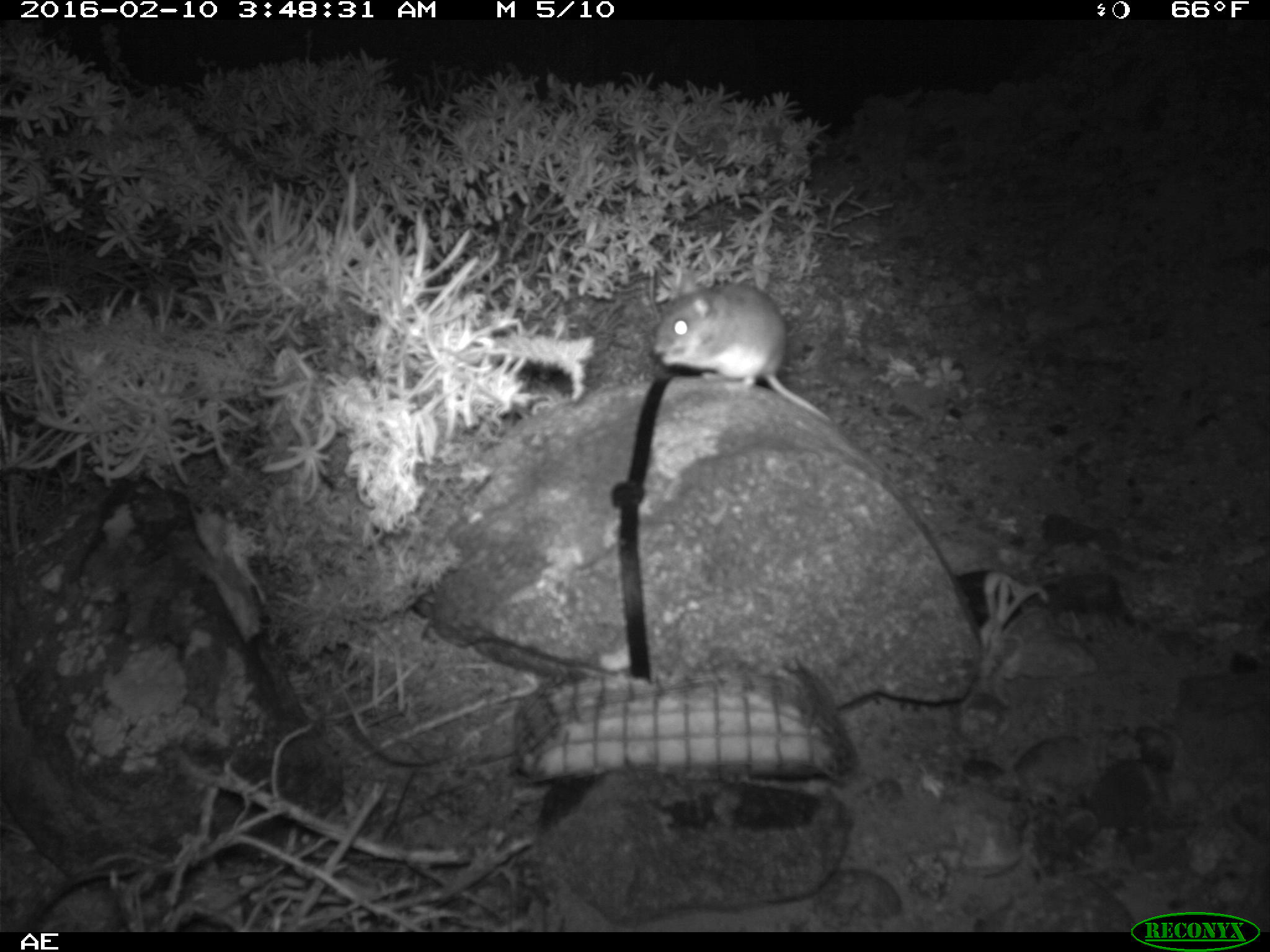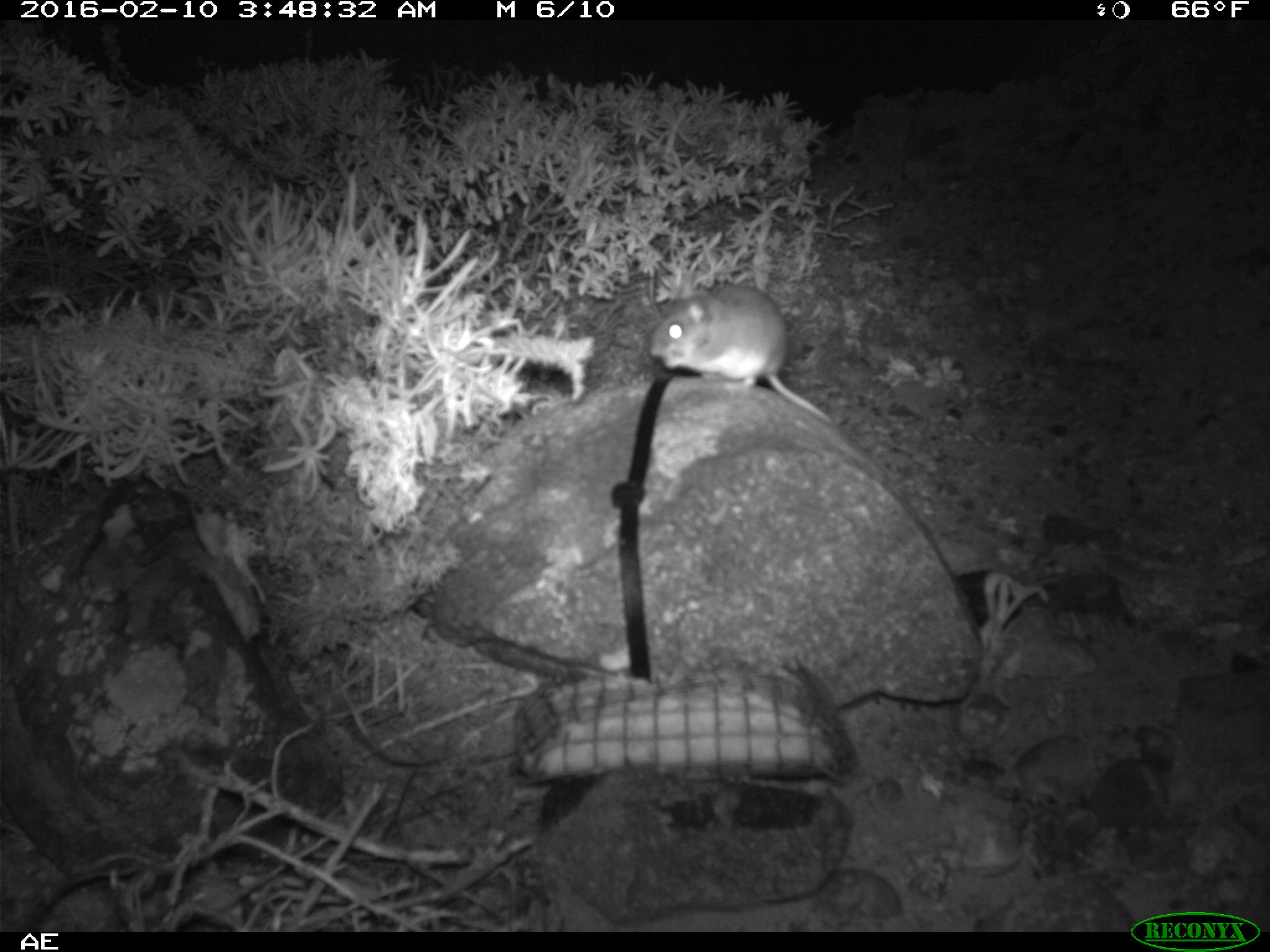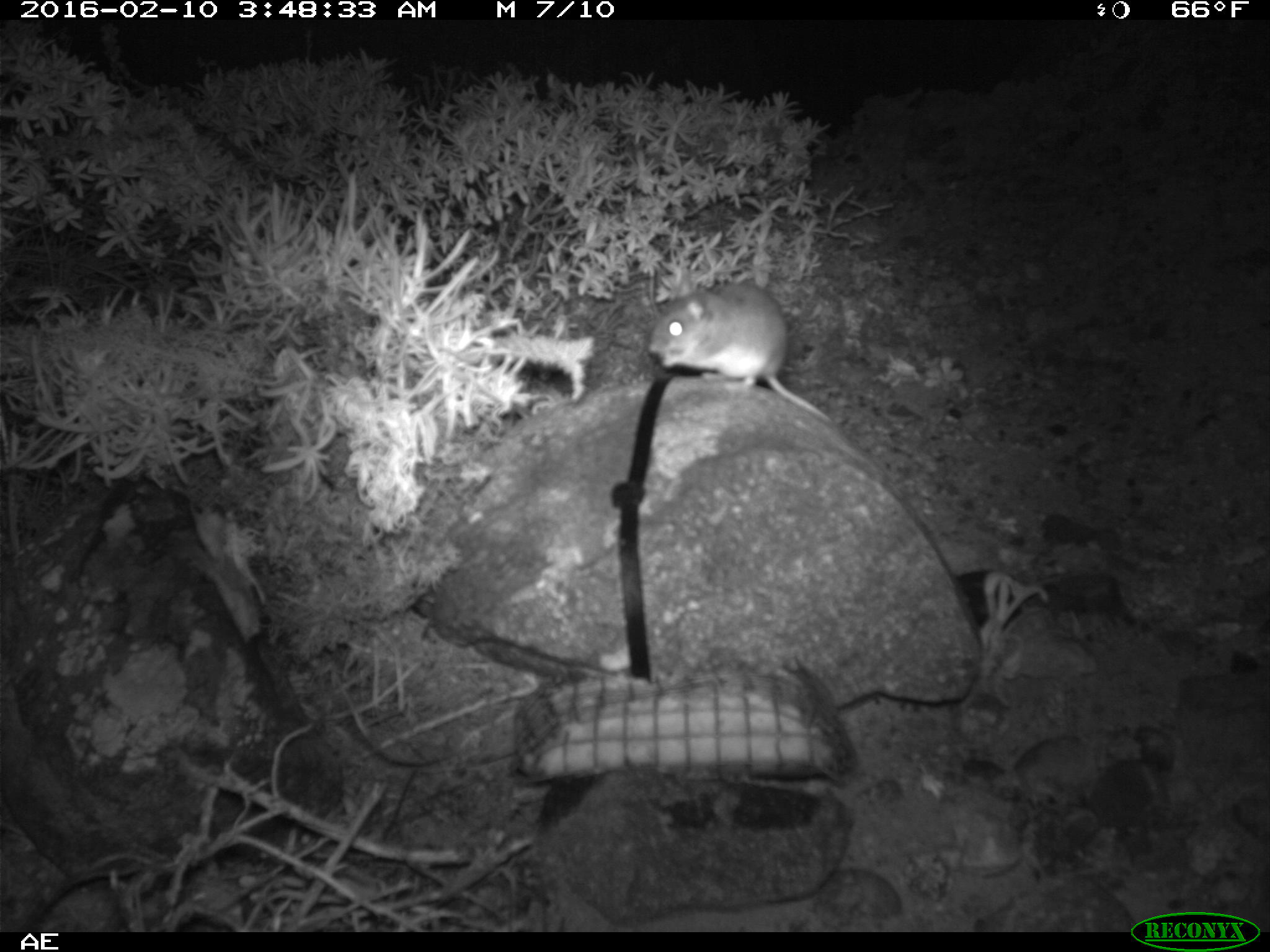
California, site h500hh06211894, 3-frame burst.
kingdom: Animalia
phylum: Chordata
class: Mammalia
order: Rodentia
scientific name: Rodentia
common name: rodent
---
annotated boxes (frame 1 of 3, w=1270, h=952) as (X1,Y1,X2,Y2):
rodent: (651,267,830,422)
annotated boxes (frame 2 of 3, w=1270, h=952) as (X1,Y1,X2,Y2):
rodent: (649,276,832,423)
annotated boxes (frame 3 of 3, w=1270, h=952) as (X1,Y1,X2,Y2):
rodent: (648,282,834,426)